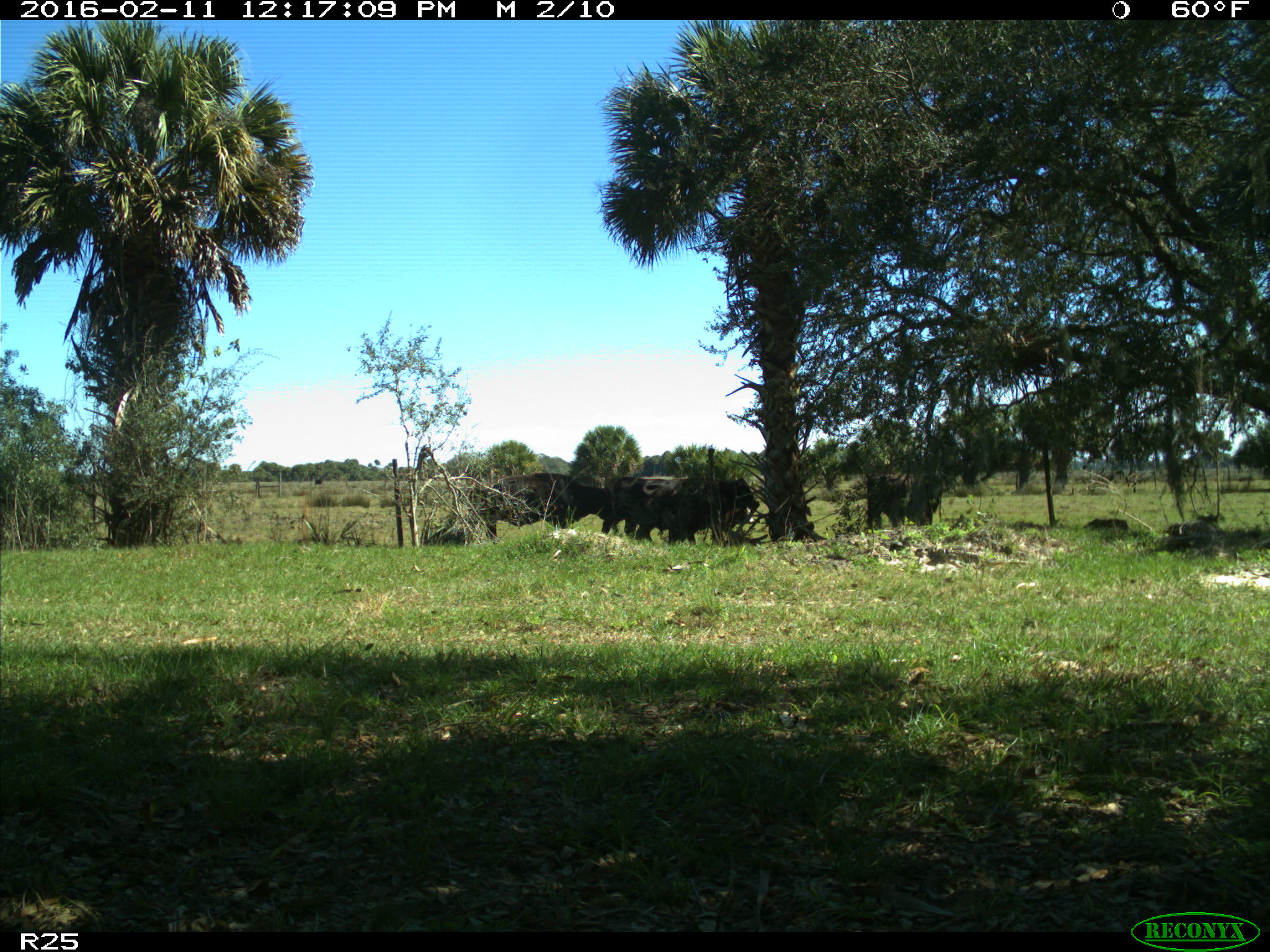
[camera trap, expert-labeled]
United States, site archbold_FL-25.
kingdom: Animalia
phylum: Chordata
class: Mammalia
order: Artiodactyla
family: Bovidae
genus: Bos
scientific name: Bos taurus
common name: domestic cow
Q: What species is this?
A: Bos taurus (domestic cow).